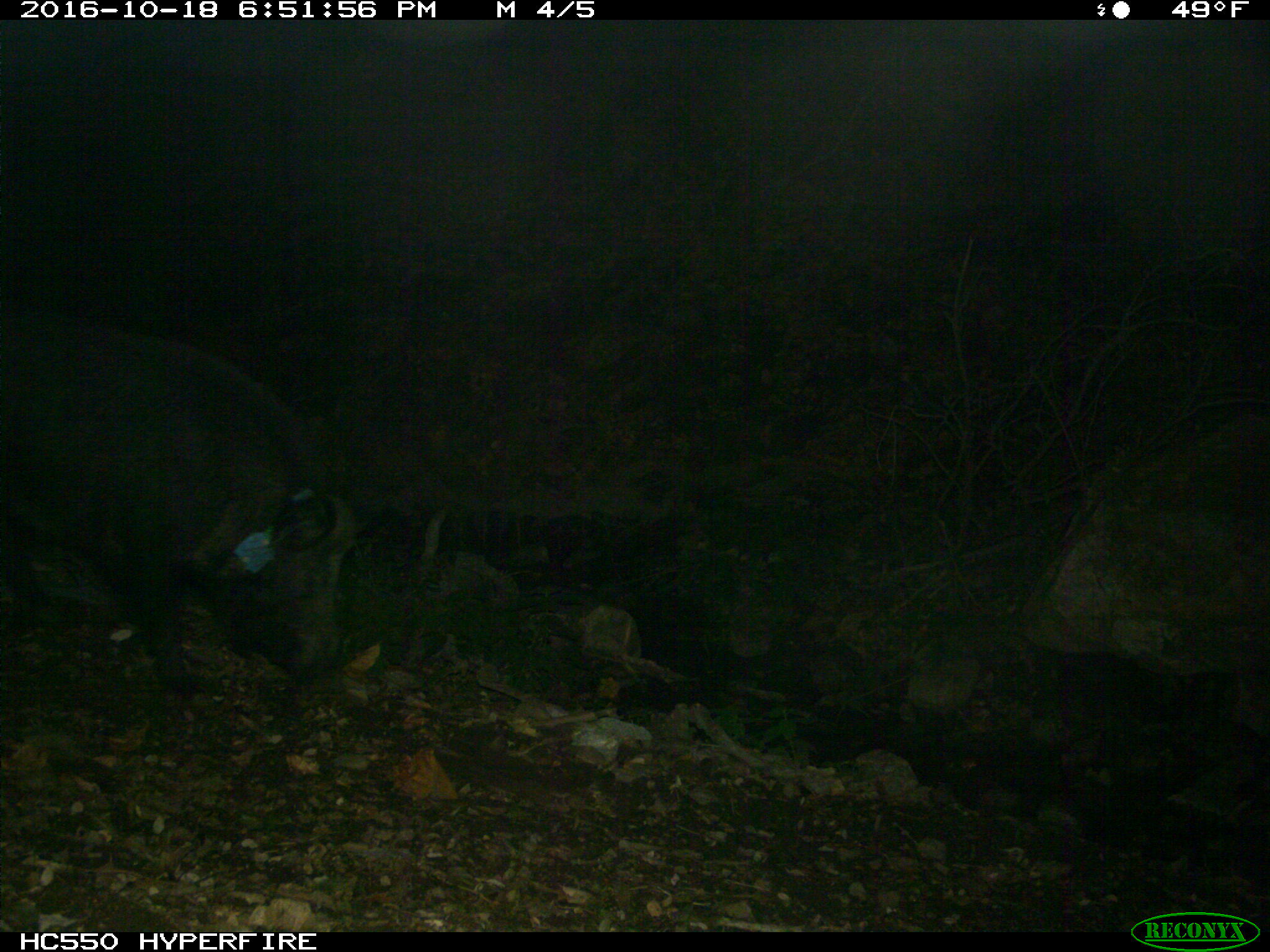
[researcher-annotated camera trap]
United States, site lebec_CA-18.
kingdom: Animalia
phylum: Chordata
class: Mammalia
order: Artiodactyla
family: Suidae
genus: Sus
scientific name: Sus scrofa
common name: wild boar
Sus scrofa (wild boar).